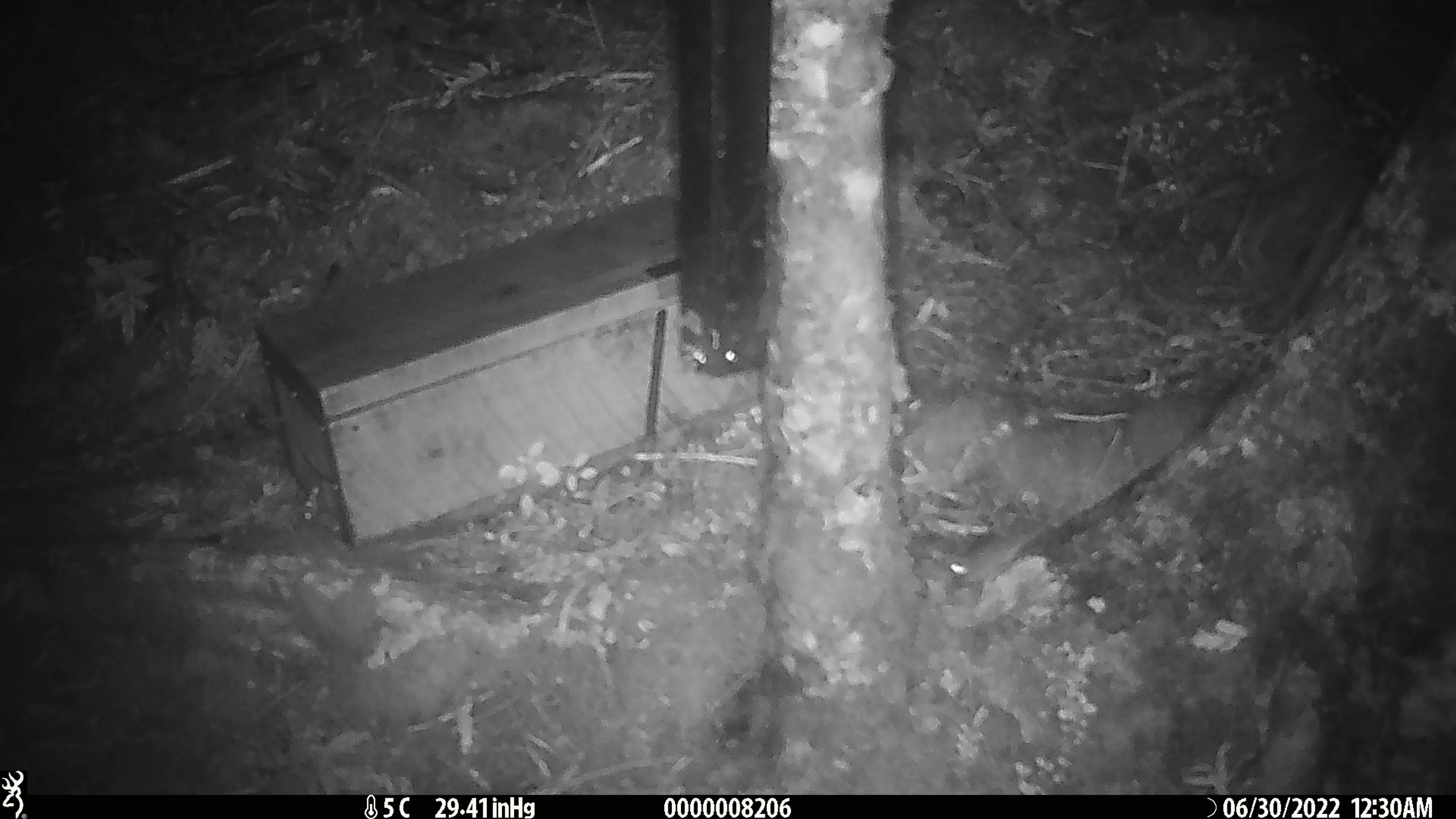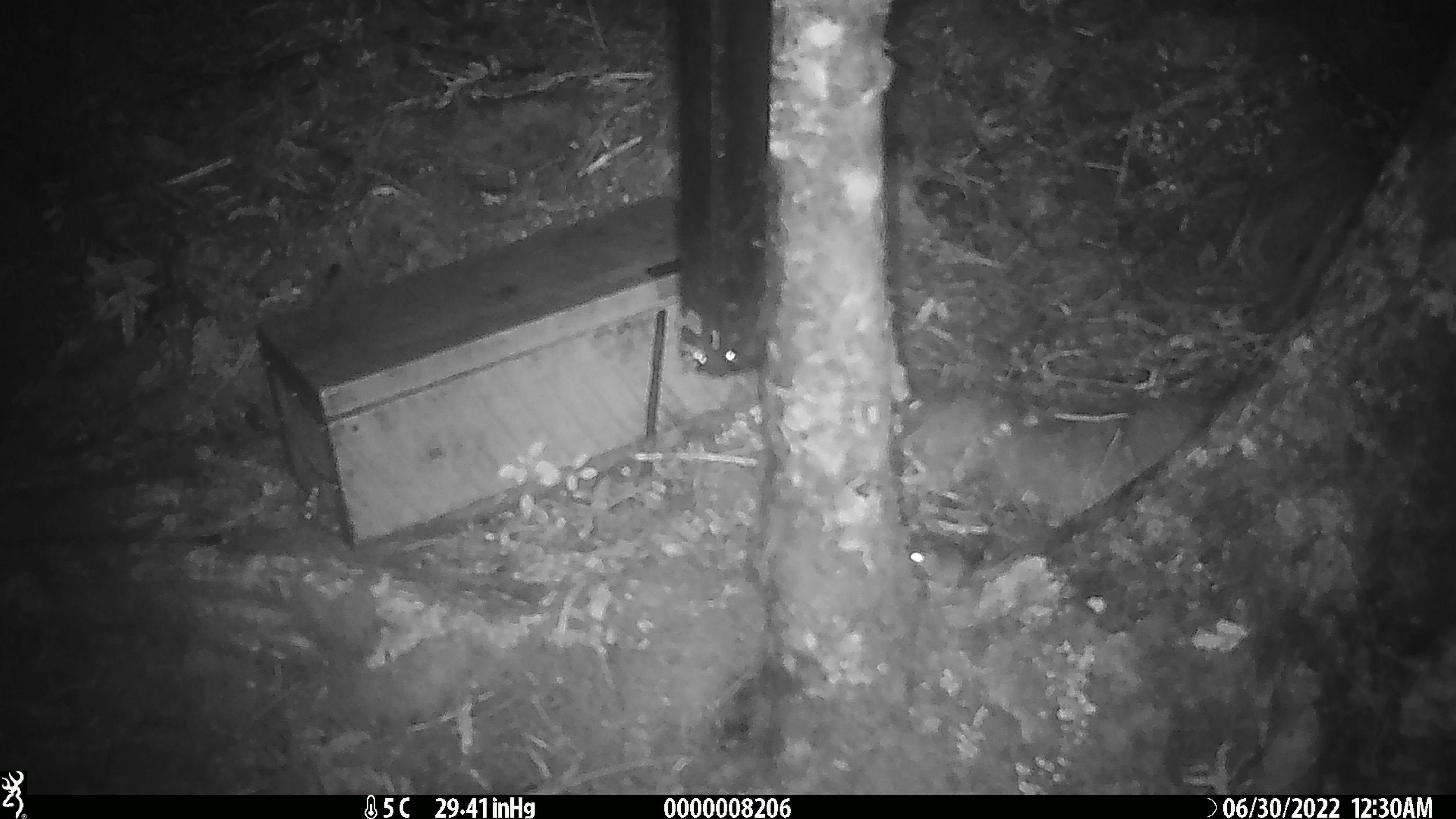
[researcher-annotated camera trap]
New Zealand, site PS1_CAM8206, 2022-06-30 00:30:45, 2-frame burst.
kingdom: Animalia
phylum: Chordata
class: Mammalia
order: Rodentia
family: Muridae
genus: Mus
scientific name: Mus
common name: mouse